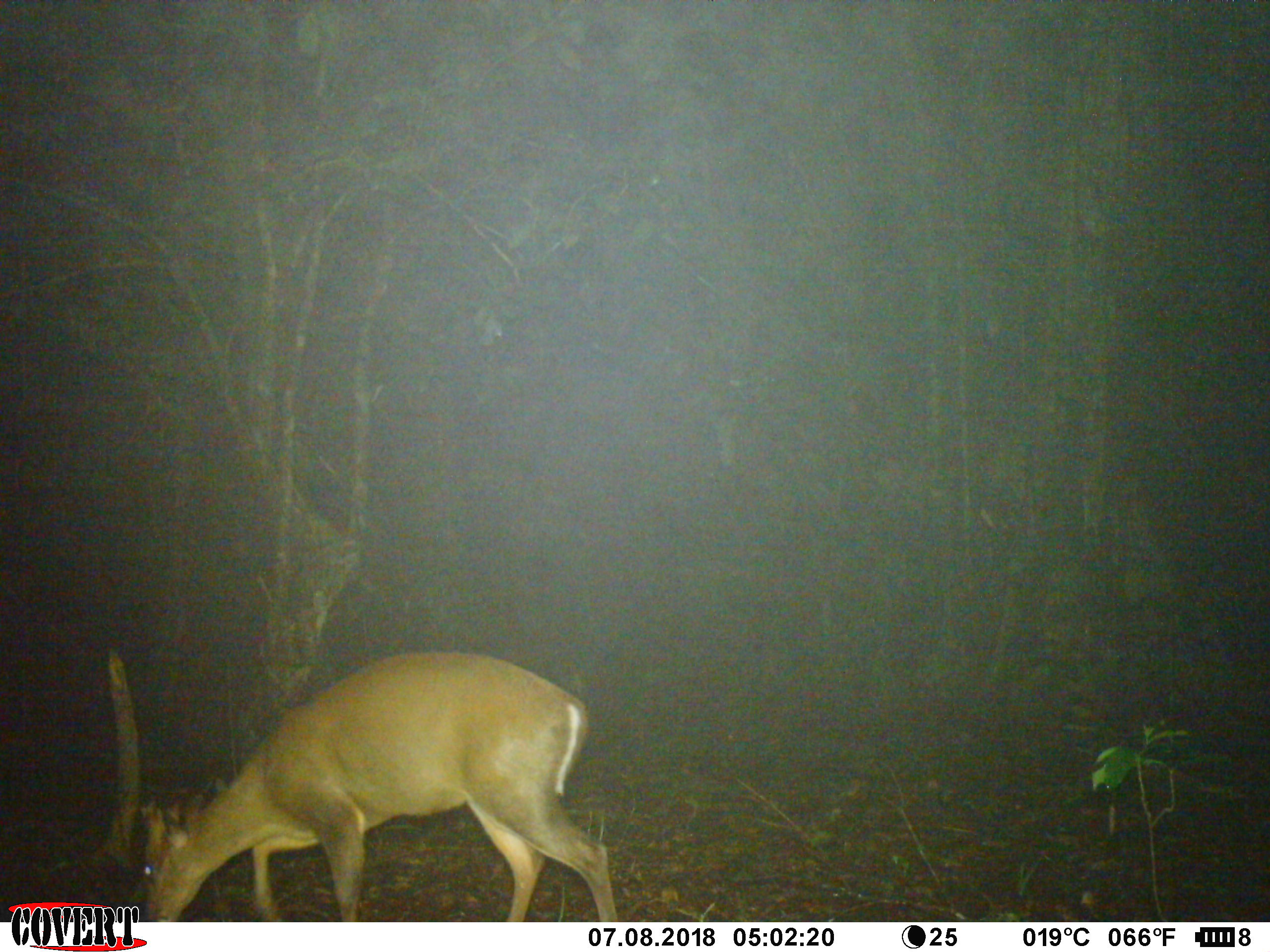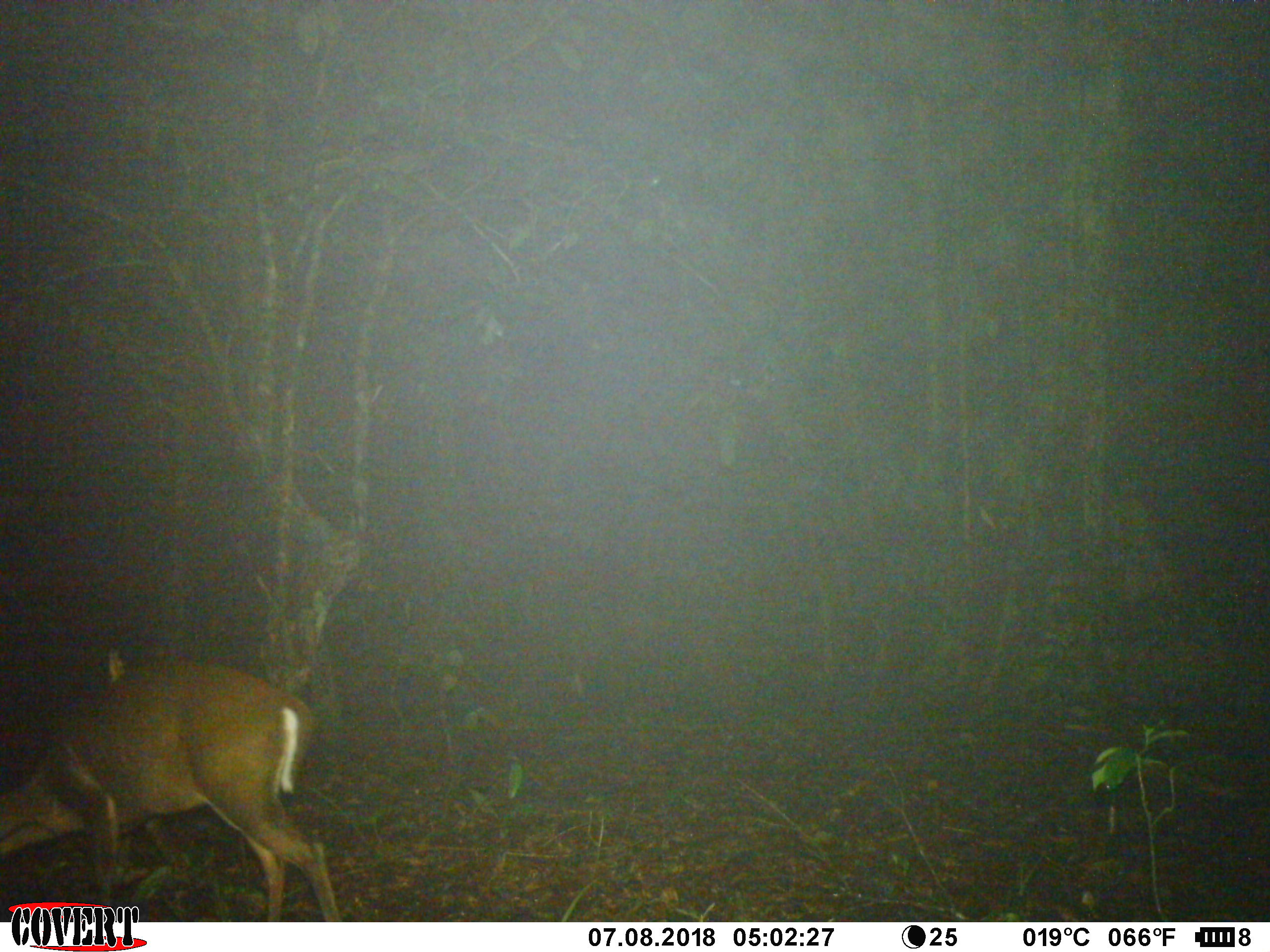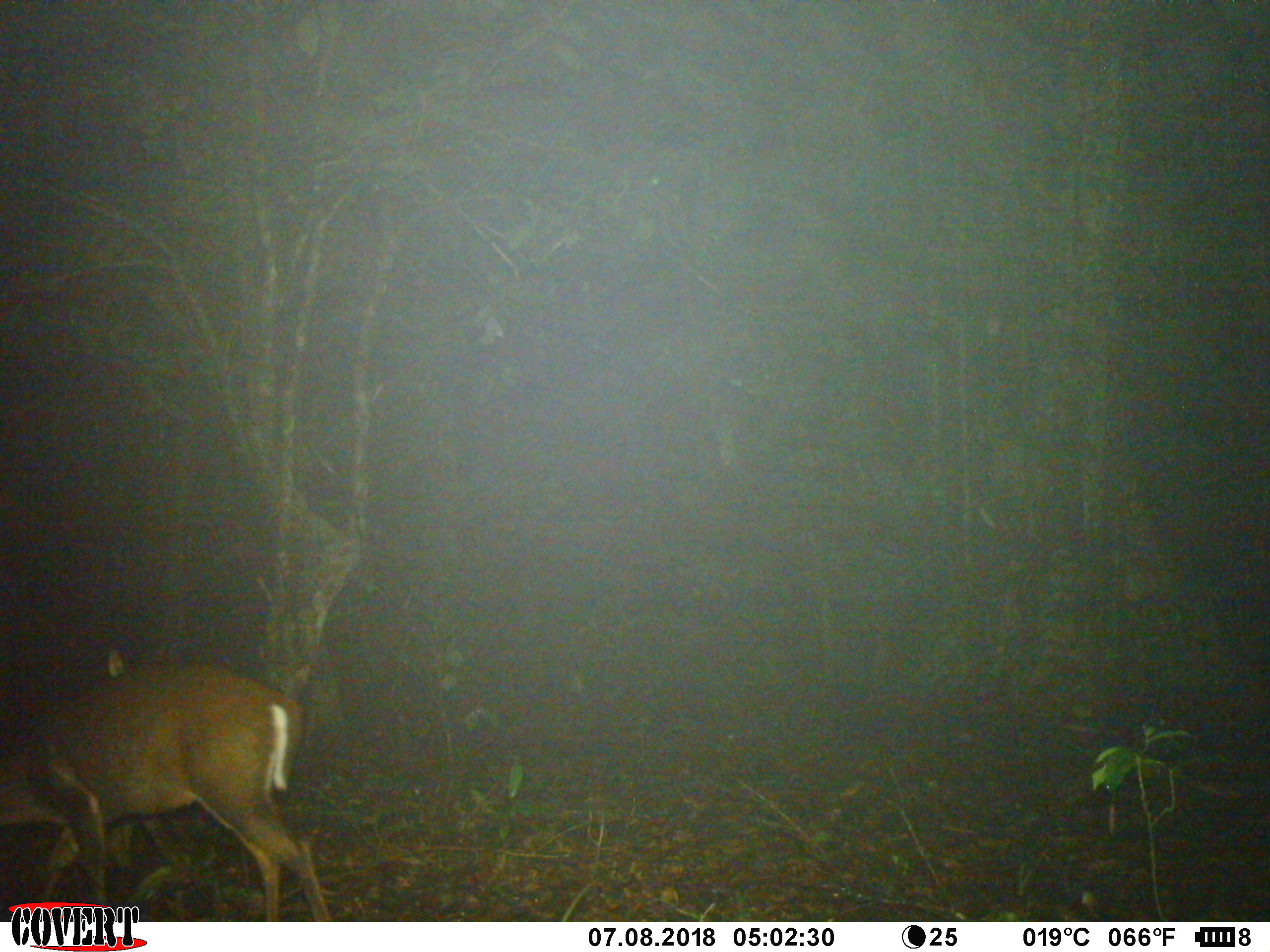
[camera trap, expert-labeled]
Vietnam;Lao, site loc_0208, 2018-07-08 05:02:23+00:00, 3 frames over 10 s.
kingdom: Animalia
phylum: Chordata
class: Mammalia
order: Artiodactyla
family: Cervidae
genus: Muntiacus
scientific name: Muntiacus rooseveltorum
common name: roosevelt's muntjac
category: roosevelts muntjac group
Roosevelts muntjac group (roosevelt's muntjac) (Muntiacus rooseveltorum). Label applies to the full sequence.